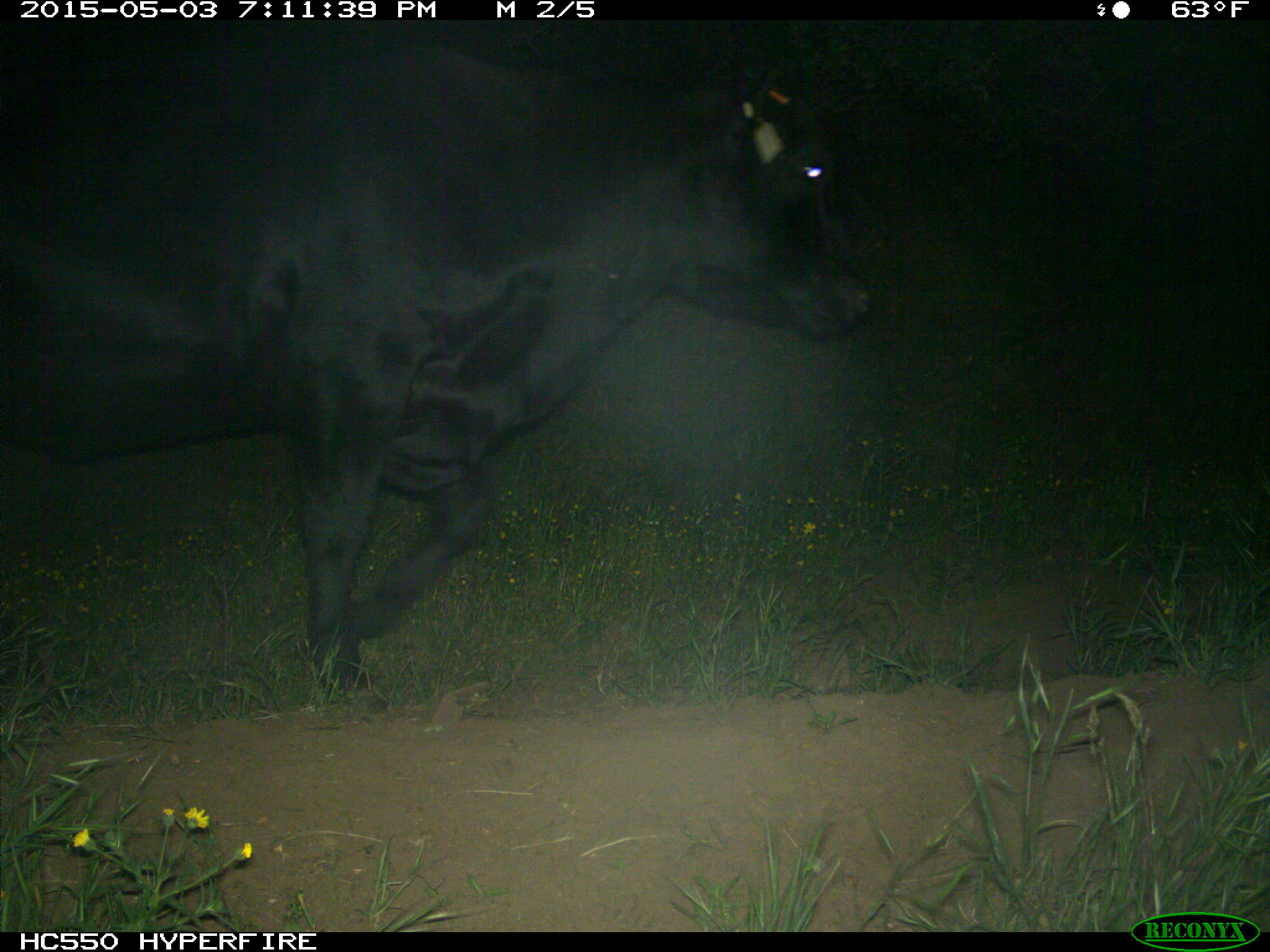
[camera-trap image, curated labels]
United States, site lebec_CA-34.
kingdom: Animalia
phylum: Chordata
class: Mammalia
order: Artiodactyla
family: Bovidae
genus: Bos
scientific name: Bos taurus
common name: domestic cow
Bos taurus (domestic cow).